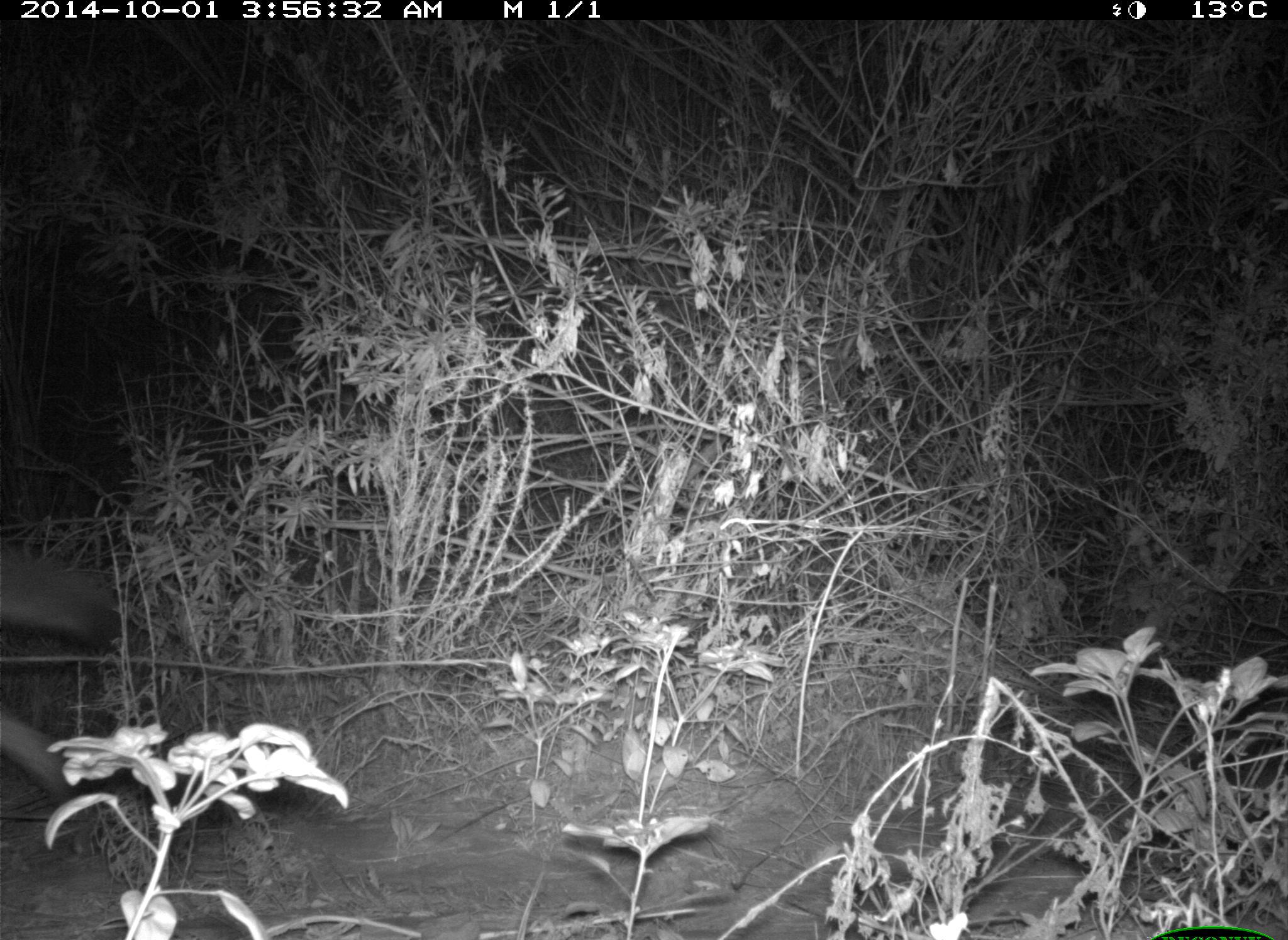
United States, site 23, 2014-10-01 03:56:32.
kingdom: Animalia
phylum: Chordata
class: Mammalia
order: Carnivora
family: Canidae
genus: Canis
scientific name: Canis latrans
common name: coyote